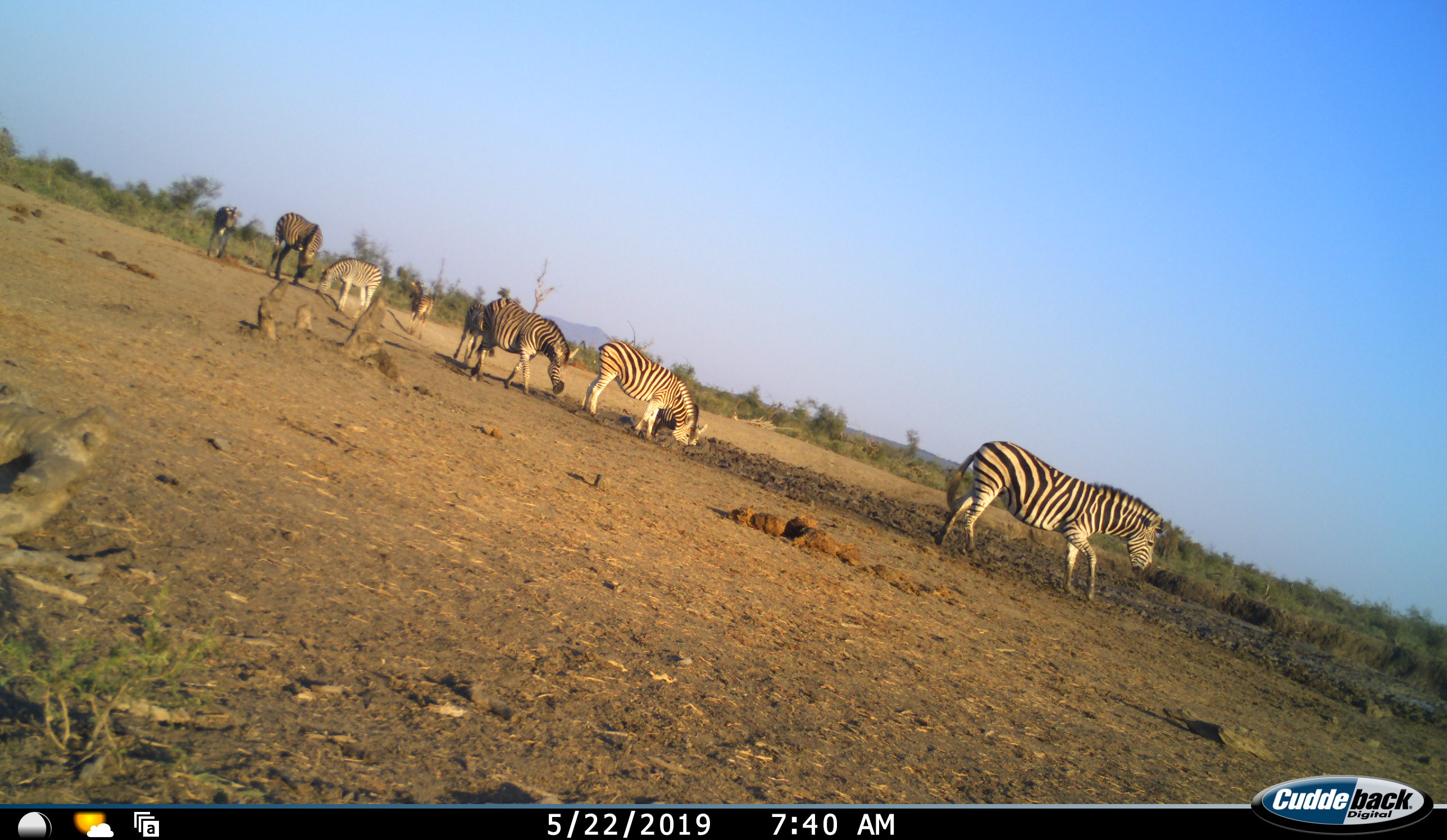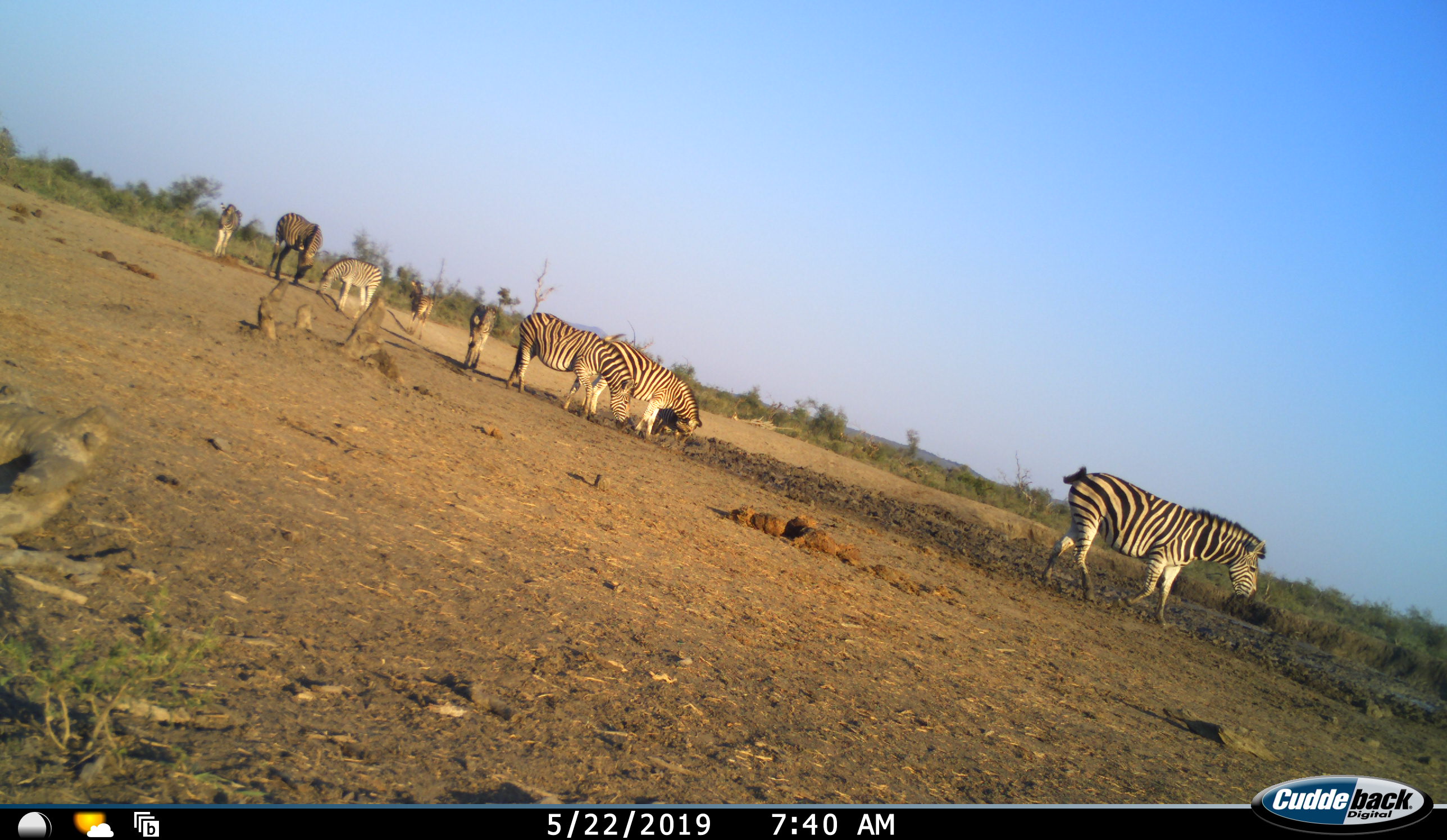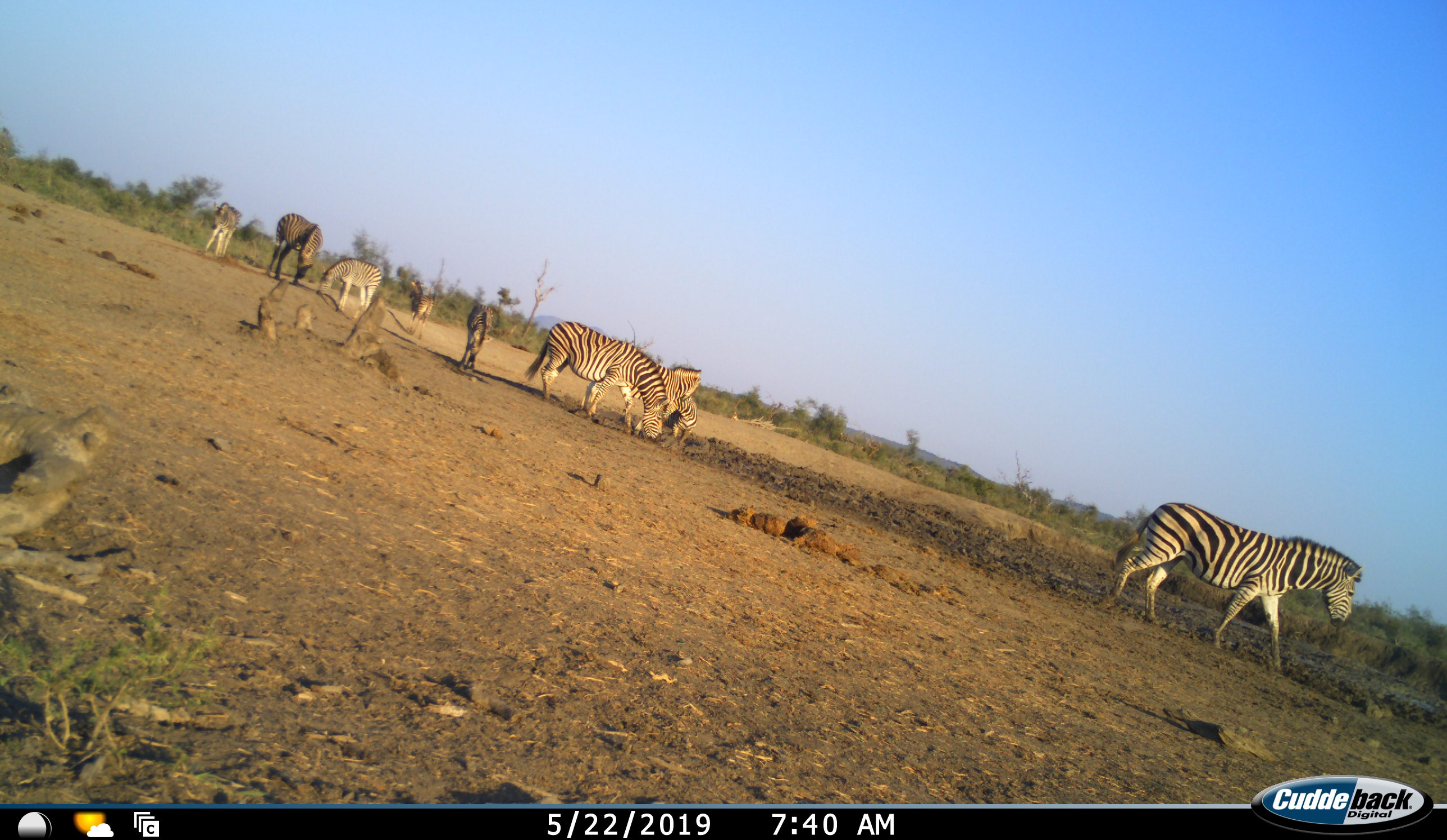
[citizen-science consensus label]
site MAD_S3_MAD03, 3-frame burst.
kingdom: Animalia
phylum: Chordata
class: Mammalia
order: Perissodactyla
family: Equidae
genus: Equus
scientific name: Equus quagga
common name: plains zebra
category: zebraplains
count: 8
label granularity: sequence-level